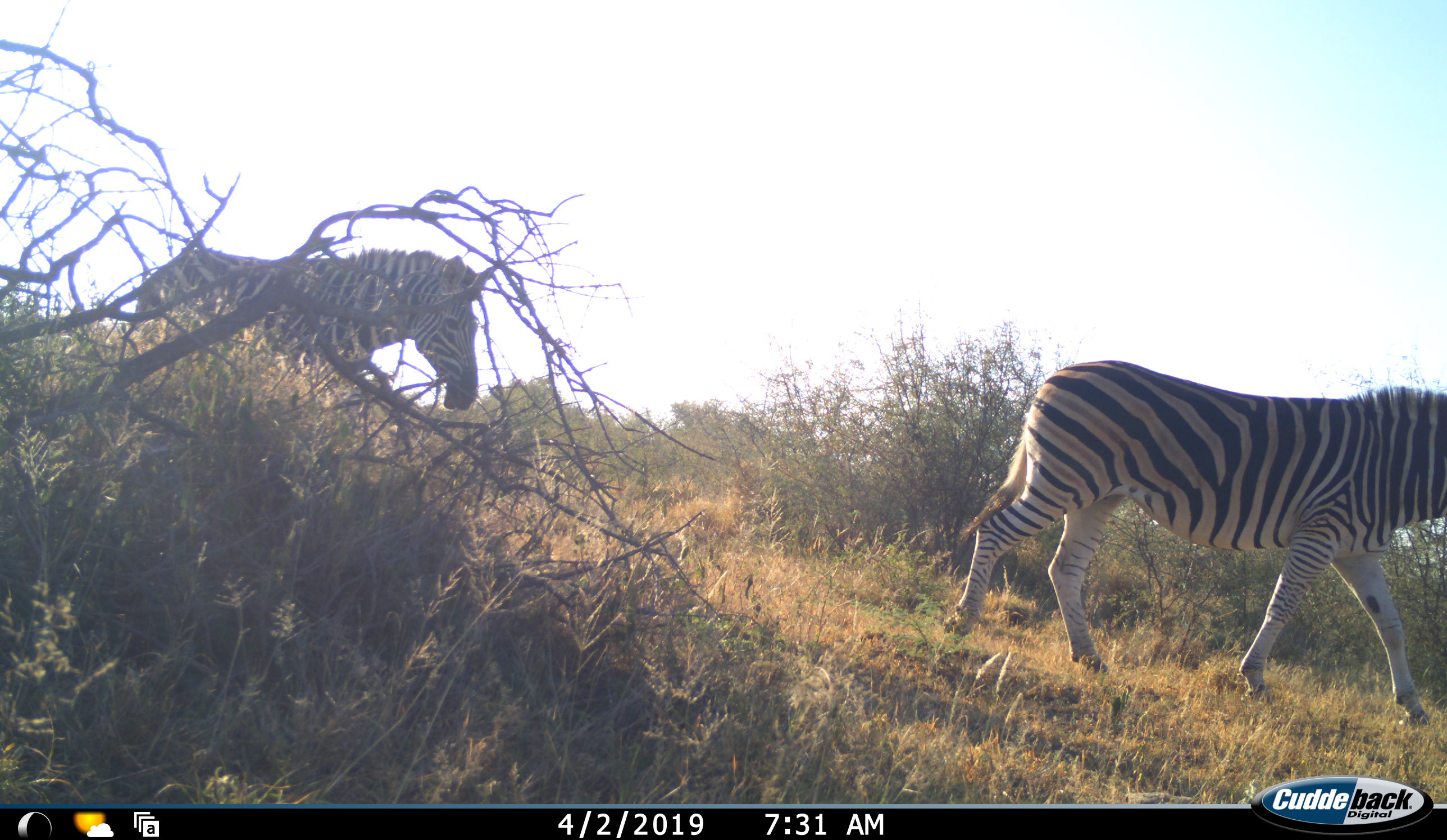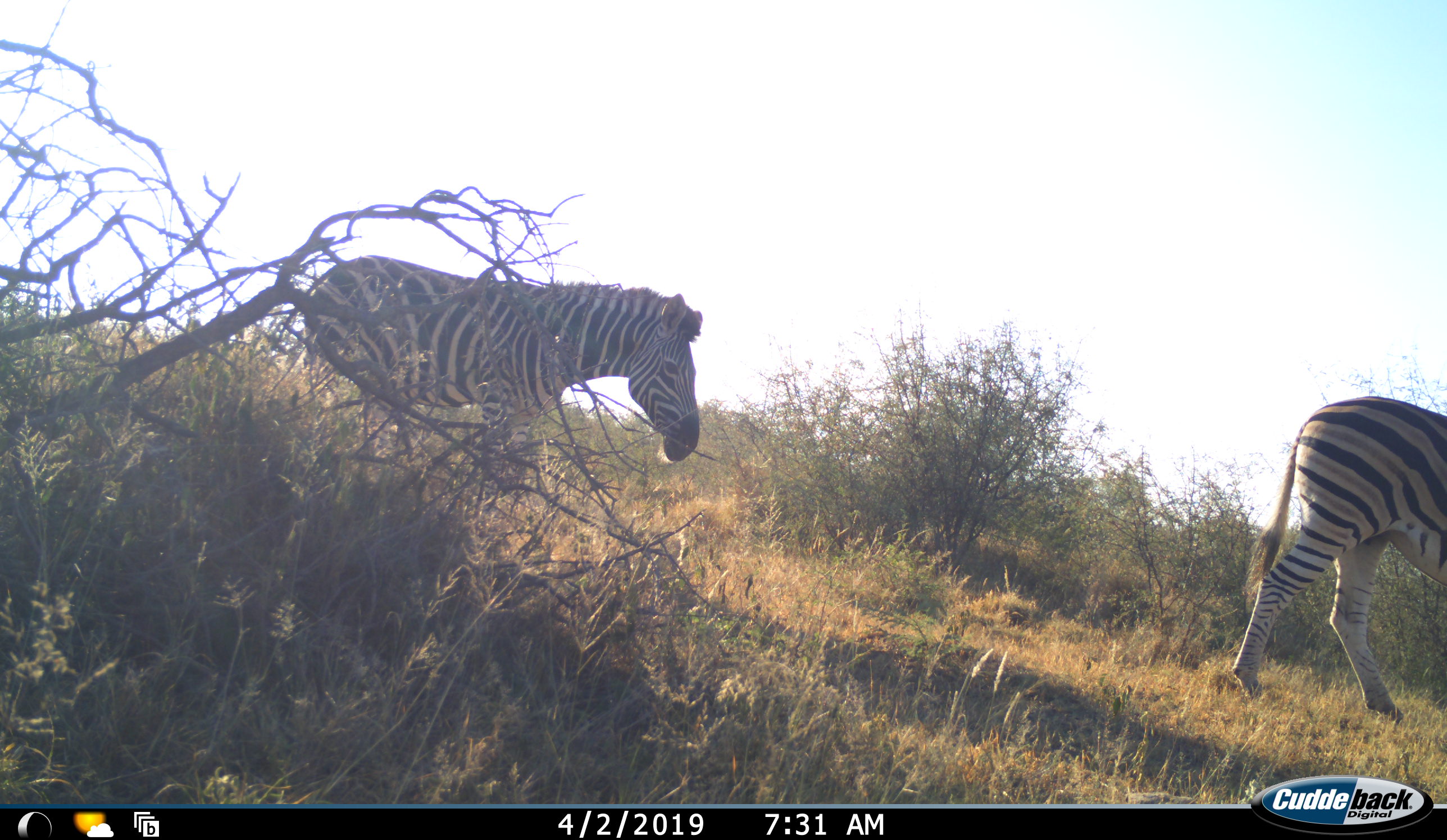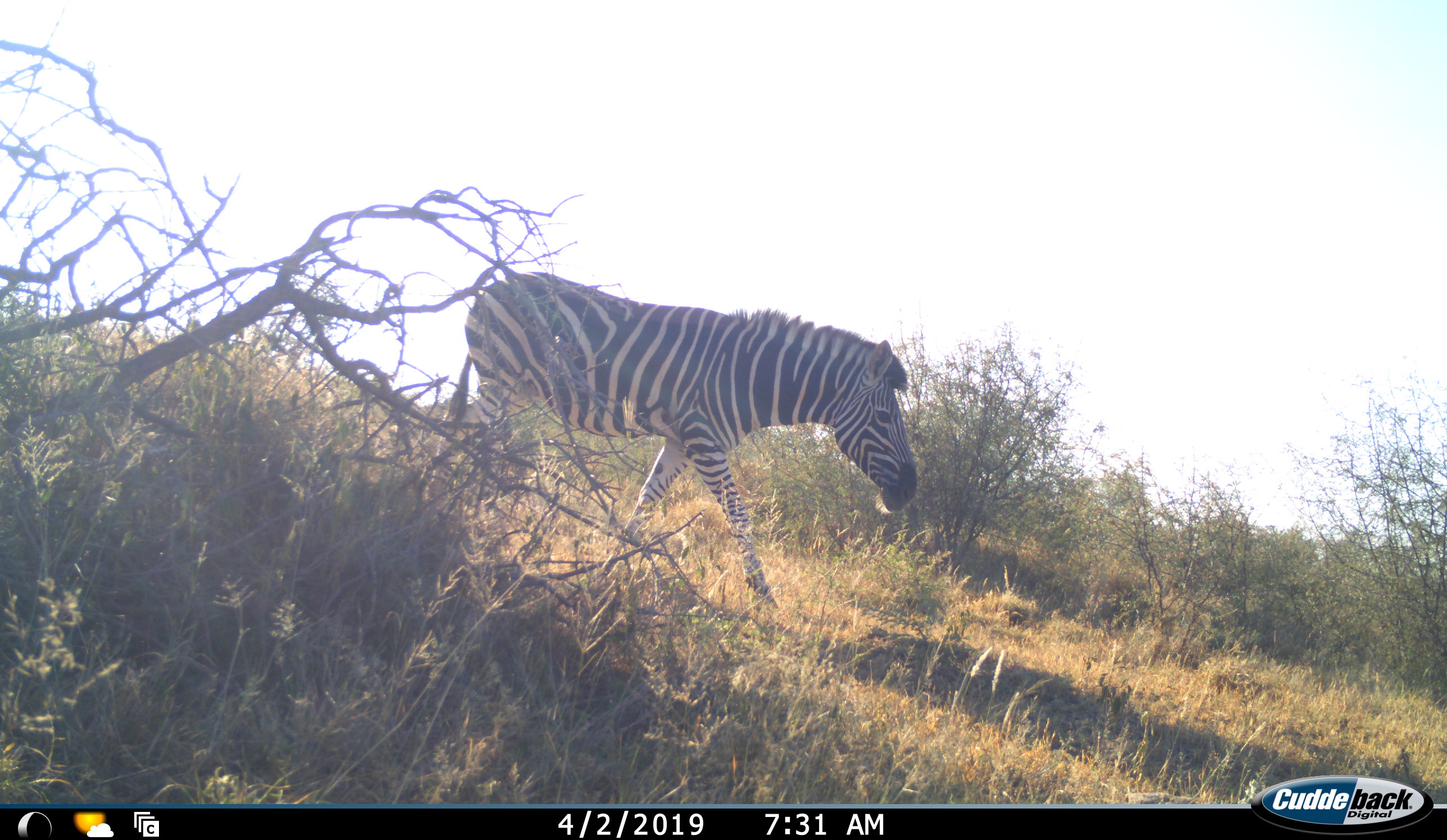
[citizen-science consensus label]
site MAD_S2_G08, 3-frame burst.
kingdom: Animalia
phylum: Chordata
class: Mammalia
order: Perissodactyla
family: Equidae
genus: Equus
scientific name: Equus quagga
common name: plains zebra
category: zebraplains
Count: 2.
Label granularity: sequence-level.